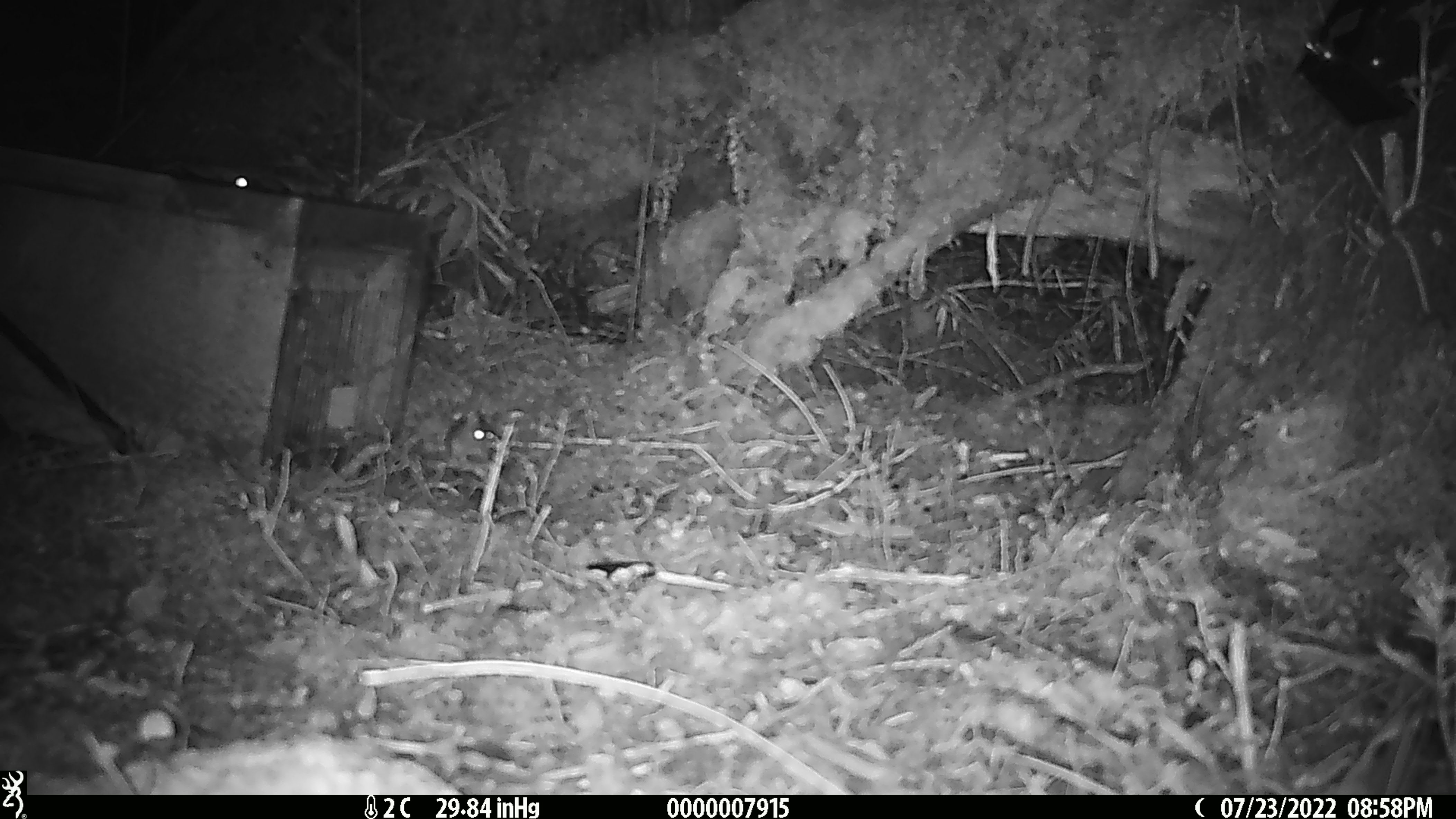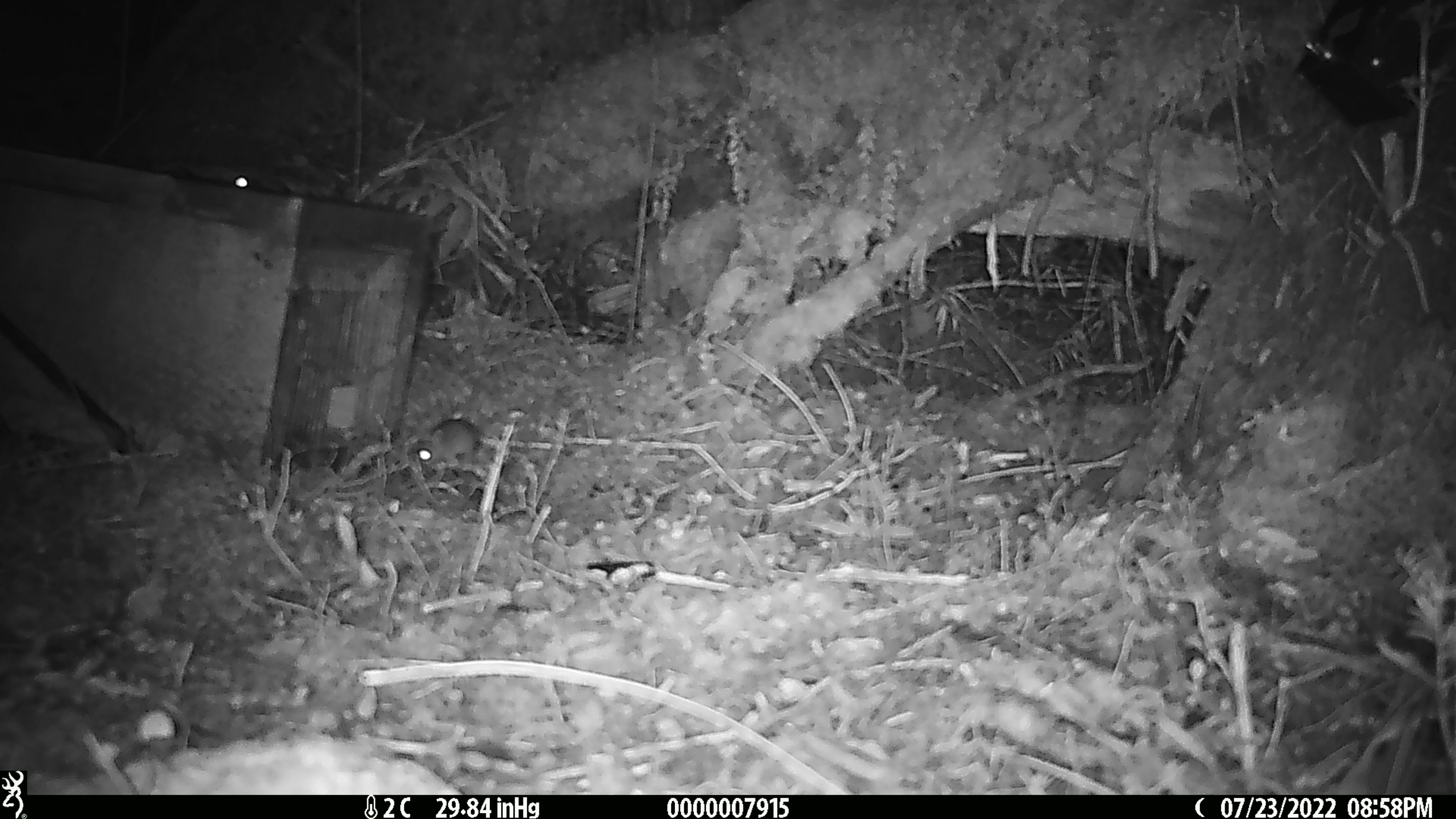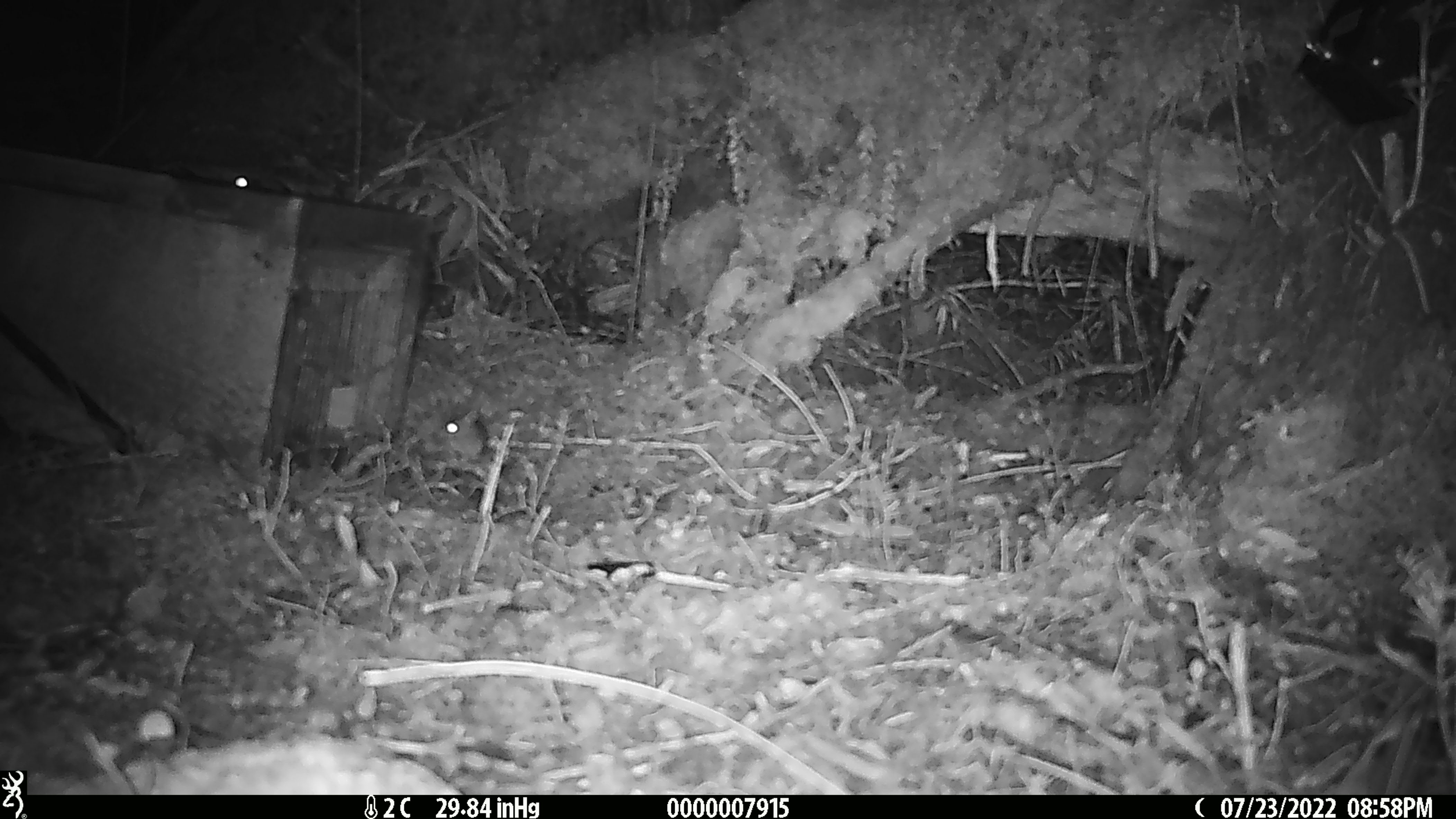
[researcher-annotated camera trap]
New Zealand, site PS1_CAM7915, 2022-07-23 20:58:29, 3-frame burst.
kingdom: Animalia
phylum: Chordata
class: Mammalia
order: Rodentia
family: Muridae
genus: Mus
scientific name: Mus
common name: mouse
Mouse (Mus).